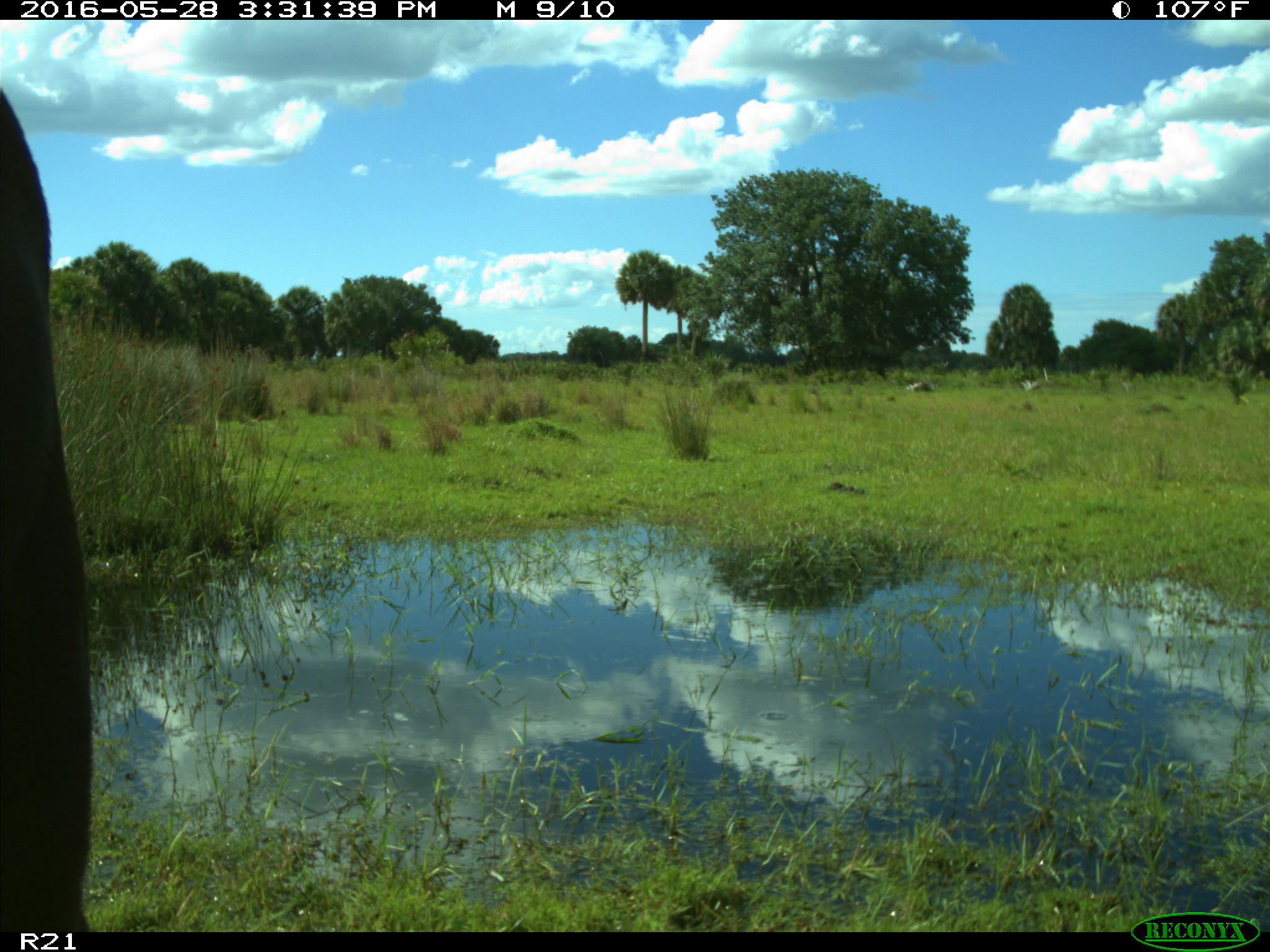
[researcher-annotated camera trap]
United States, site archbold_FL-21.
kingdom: Animalia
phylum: Chordata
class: Mammalia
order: Artiodactyla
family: Bovidae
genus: Bos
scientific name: Bos taurus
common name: domestic cow